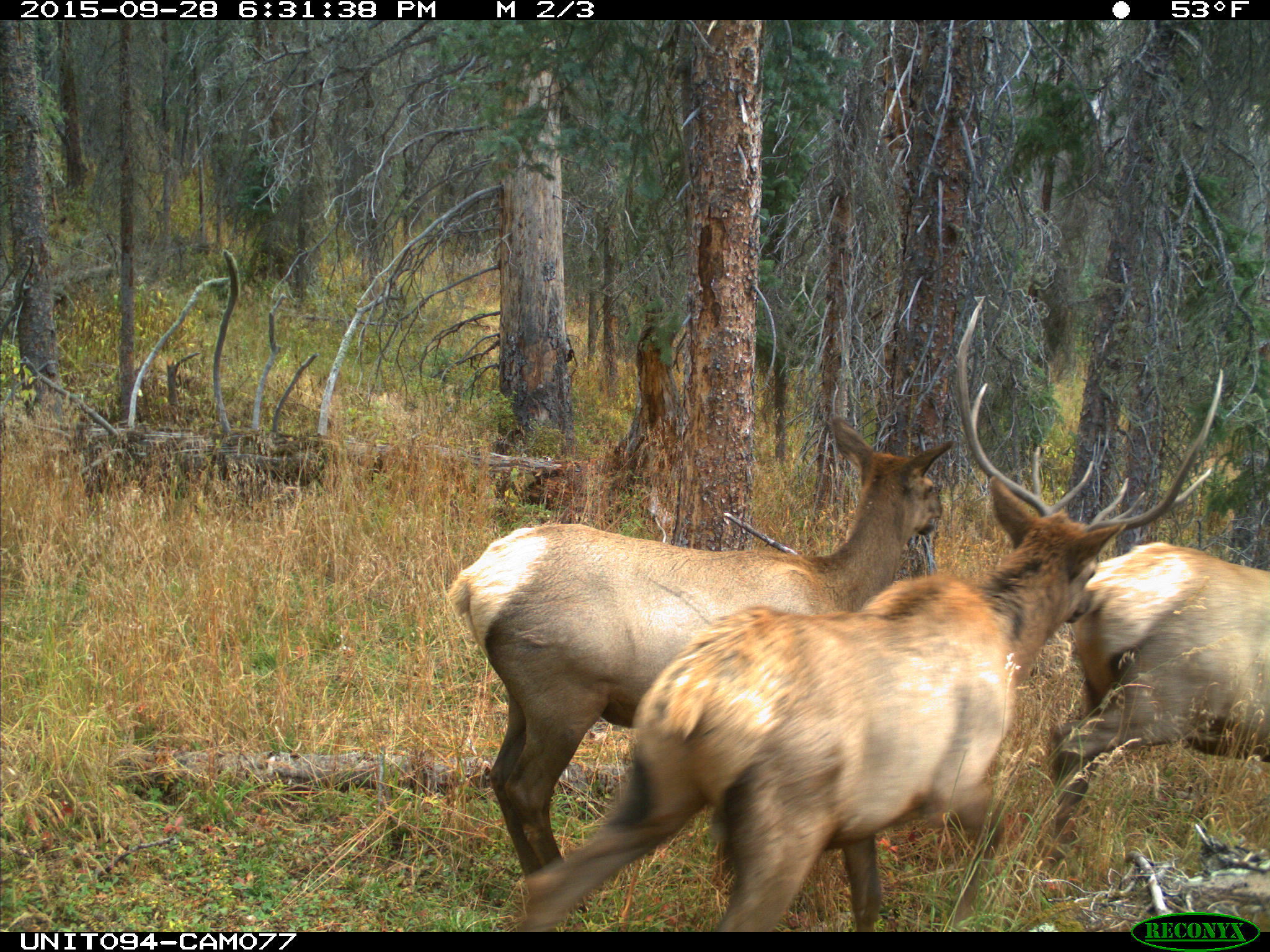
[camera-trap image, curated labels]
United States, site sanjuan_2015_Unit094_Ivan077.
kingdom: Animalia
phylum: Chordata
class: Mammalia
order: Artiodactyla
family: Cervidae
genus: Cervus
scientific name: Cervus elaphus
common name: red deer